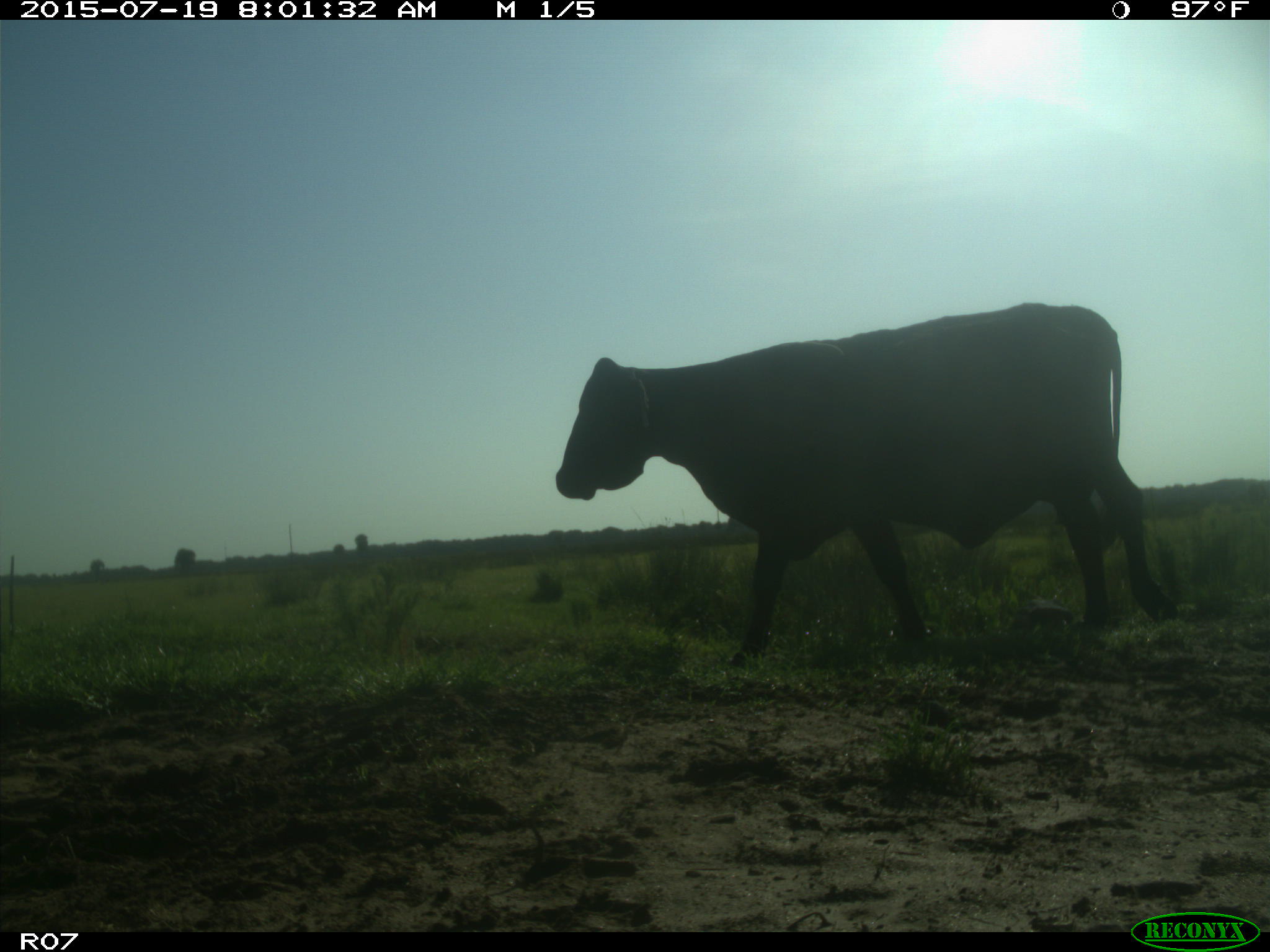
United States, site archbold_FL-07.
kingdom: Animalia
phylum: Chordata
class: Mammalia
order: Artiodactyla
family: Bovidae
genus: Bos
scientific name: Bos taurus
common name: domestic cow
Bos taurus (domestic cow).